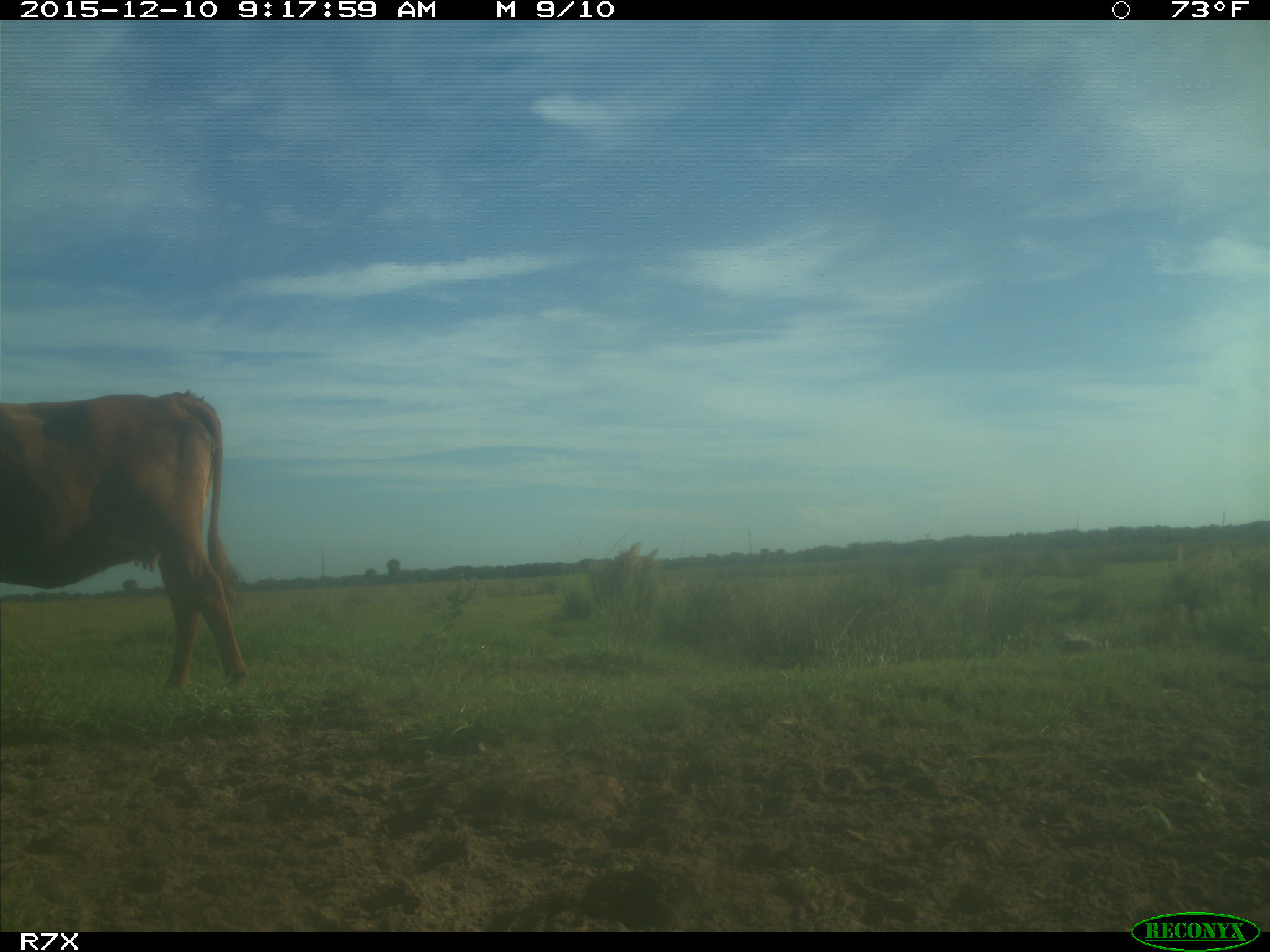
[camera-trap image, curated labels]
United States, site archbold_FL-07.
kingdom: Animalia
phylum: Chordata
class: Mammalia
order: Artiodactyla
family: Bovidae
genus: Bos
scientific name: Bos taurus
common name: domestic cow